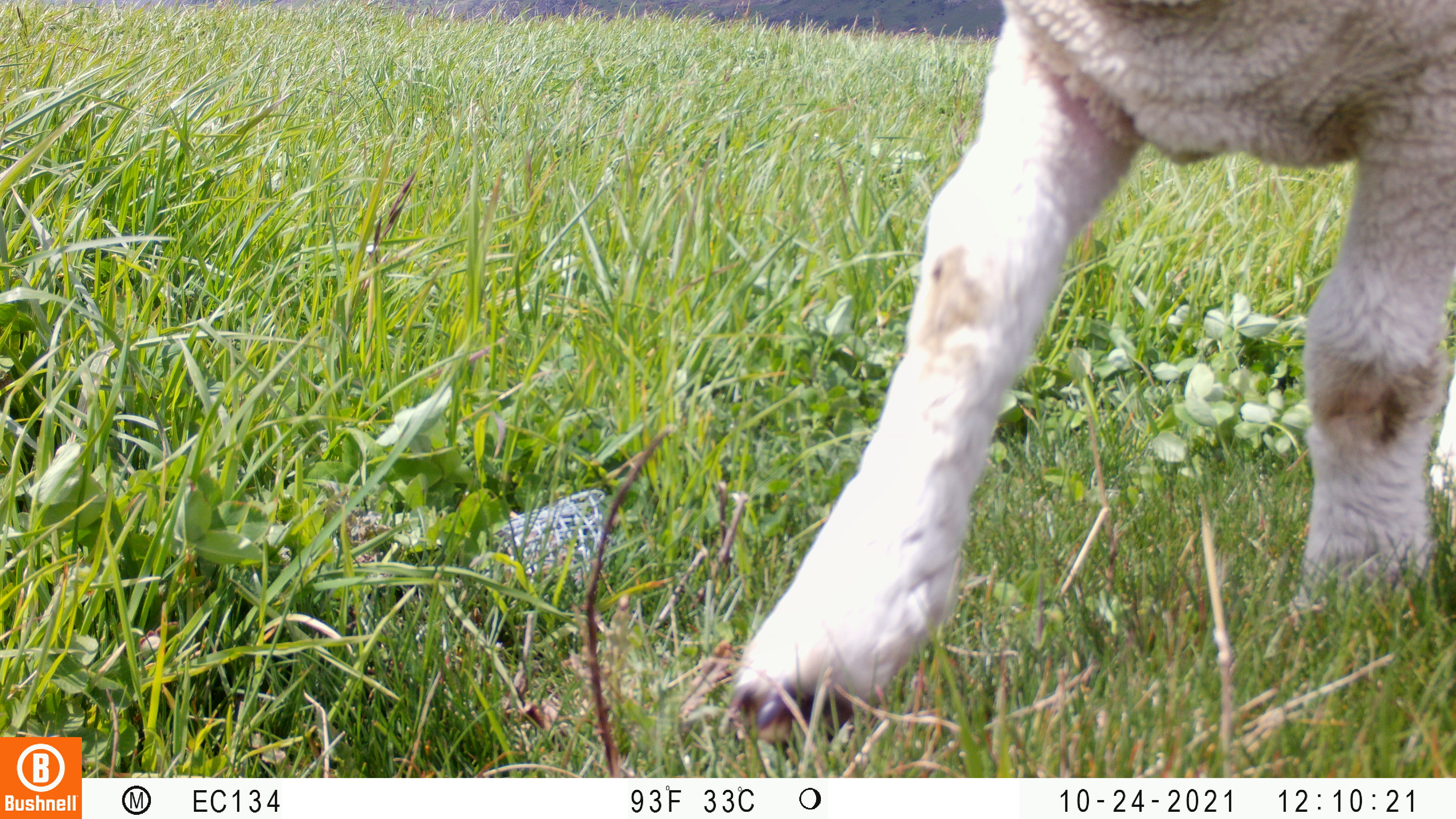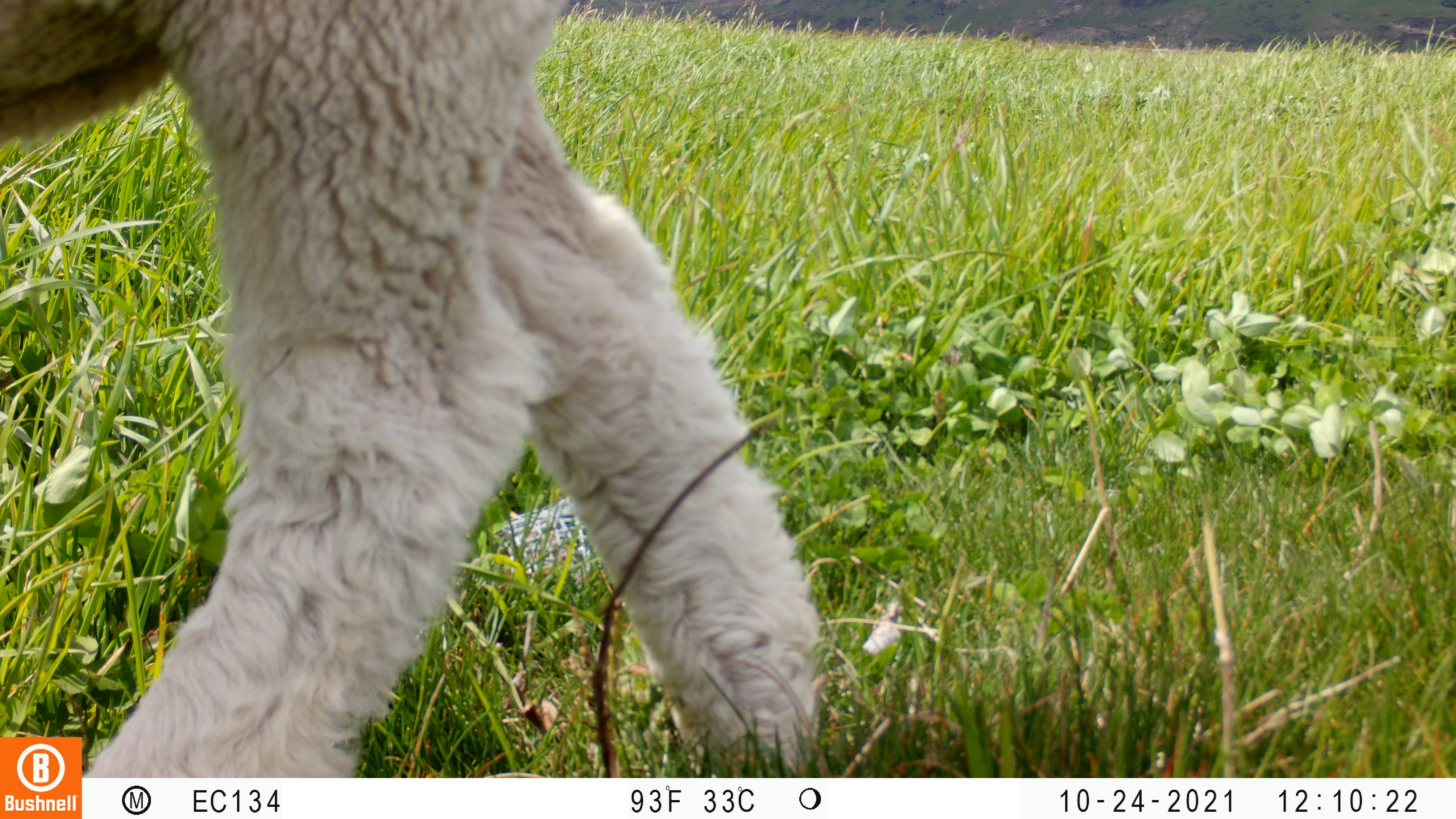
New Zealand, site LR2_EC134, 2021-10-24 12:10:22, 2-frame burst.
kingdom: Animalia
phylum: Chordata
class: Mammalia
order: Artiodactyla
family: Bovidae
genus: Bos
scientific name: Bos taurus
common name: domestic cow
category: cow